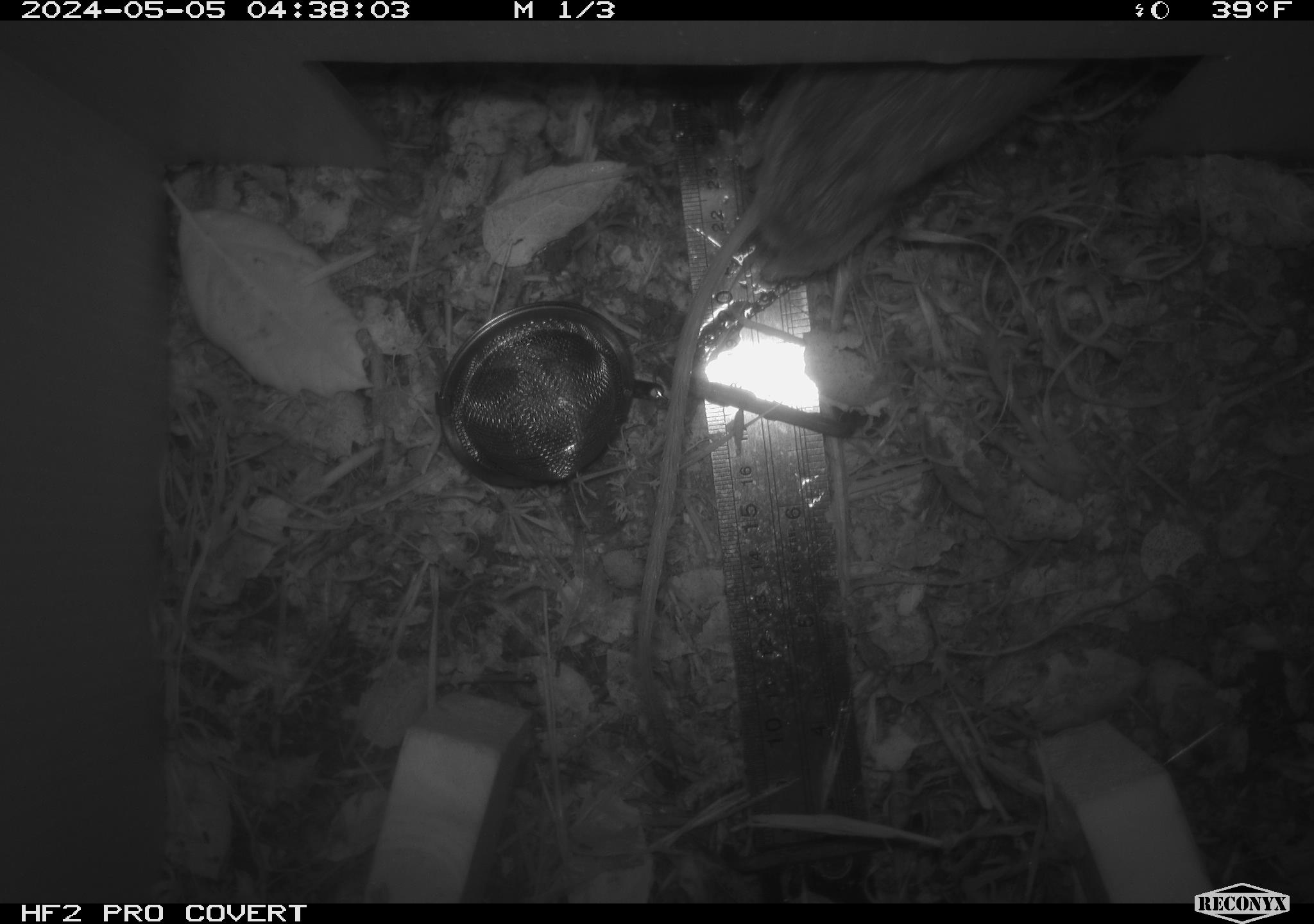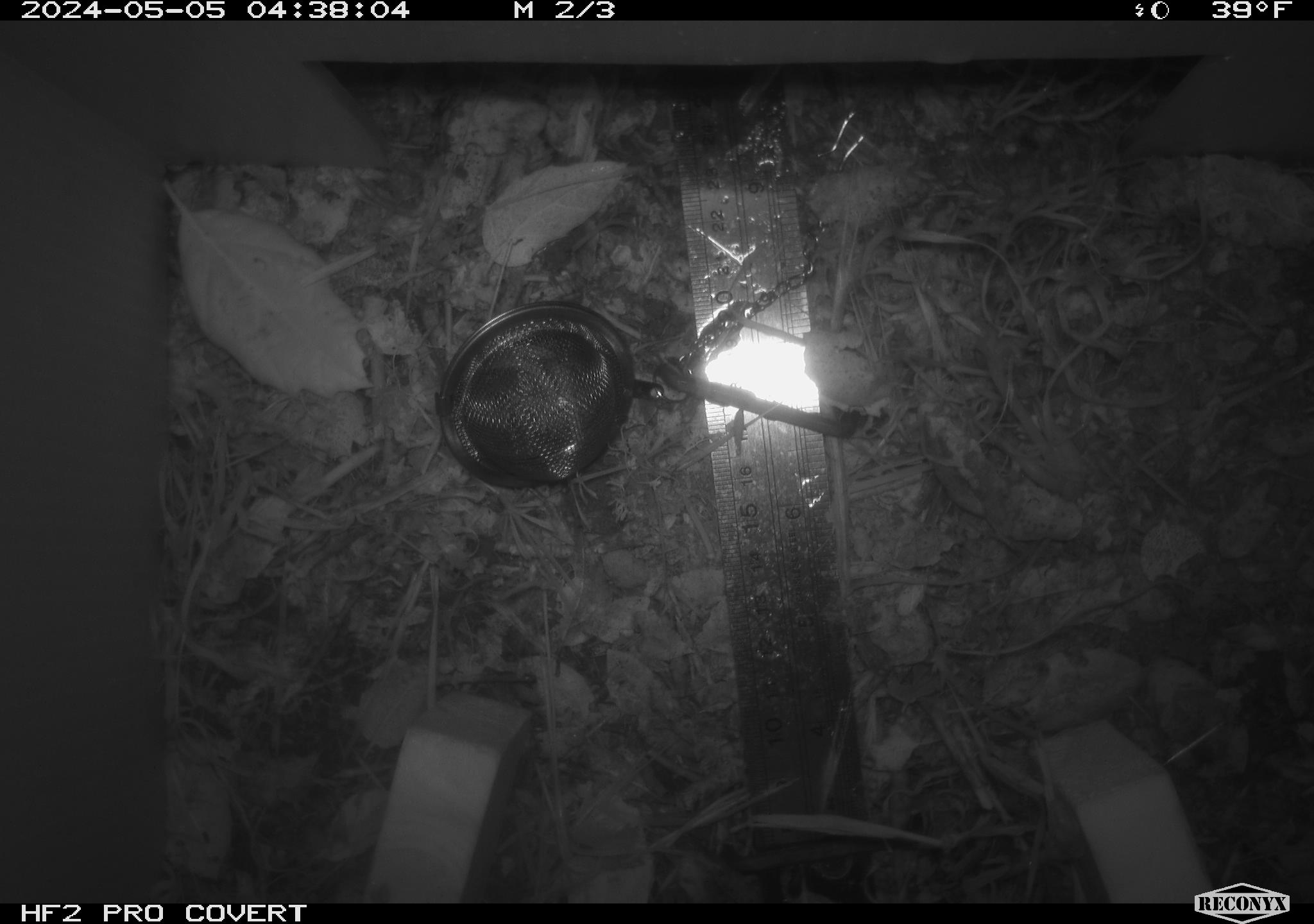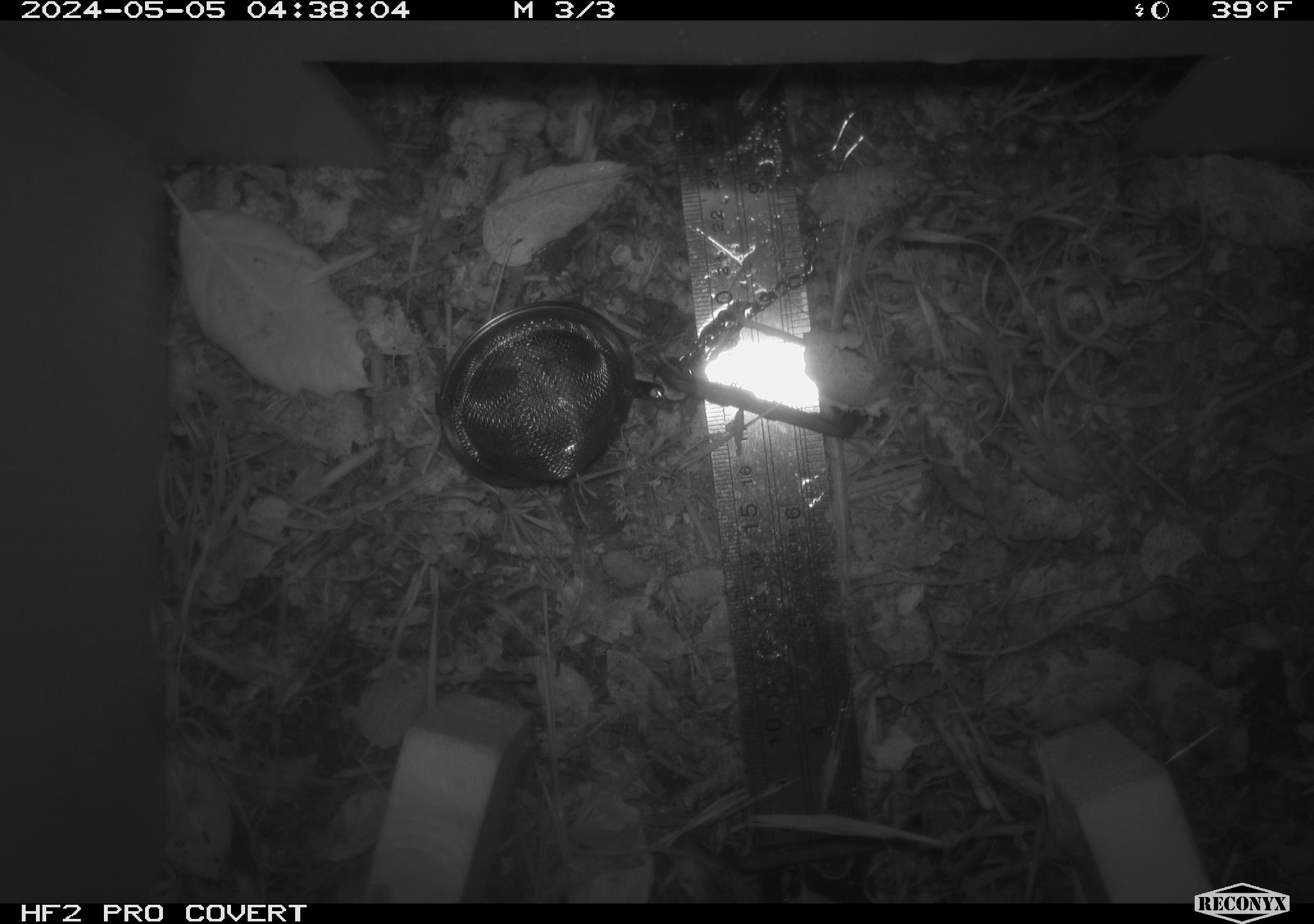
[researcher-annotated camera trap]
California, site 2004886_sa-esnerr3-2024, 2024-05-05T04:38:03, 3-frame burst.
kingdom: Animalia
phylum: Chordata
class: Mammalia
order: Rodentia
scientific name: Rodentia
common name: rodent